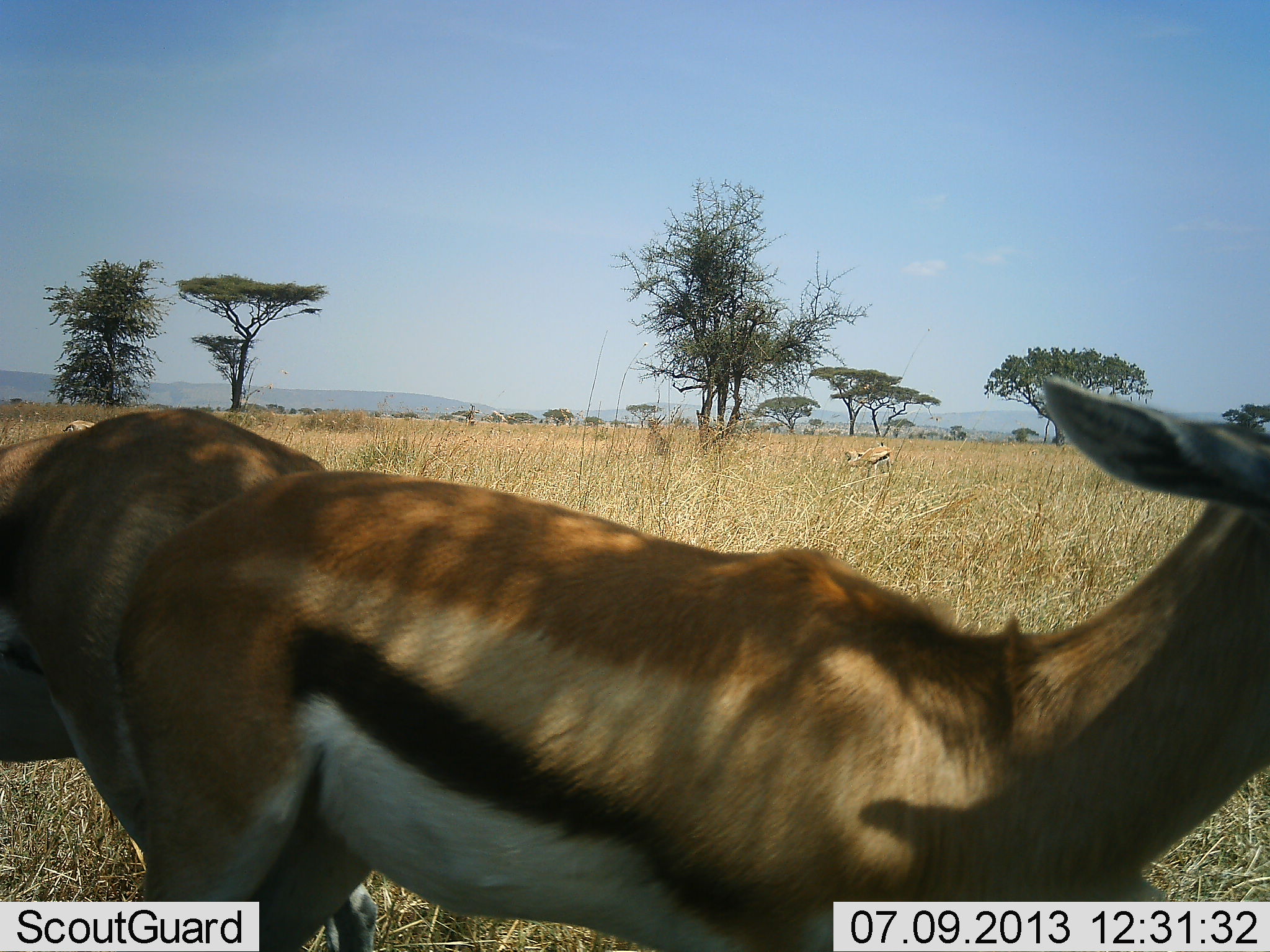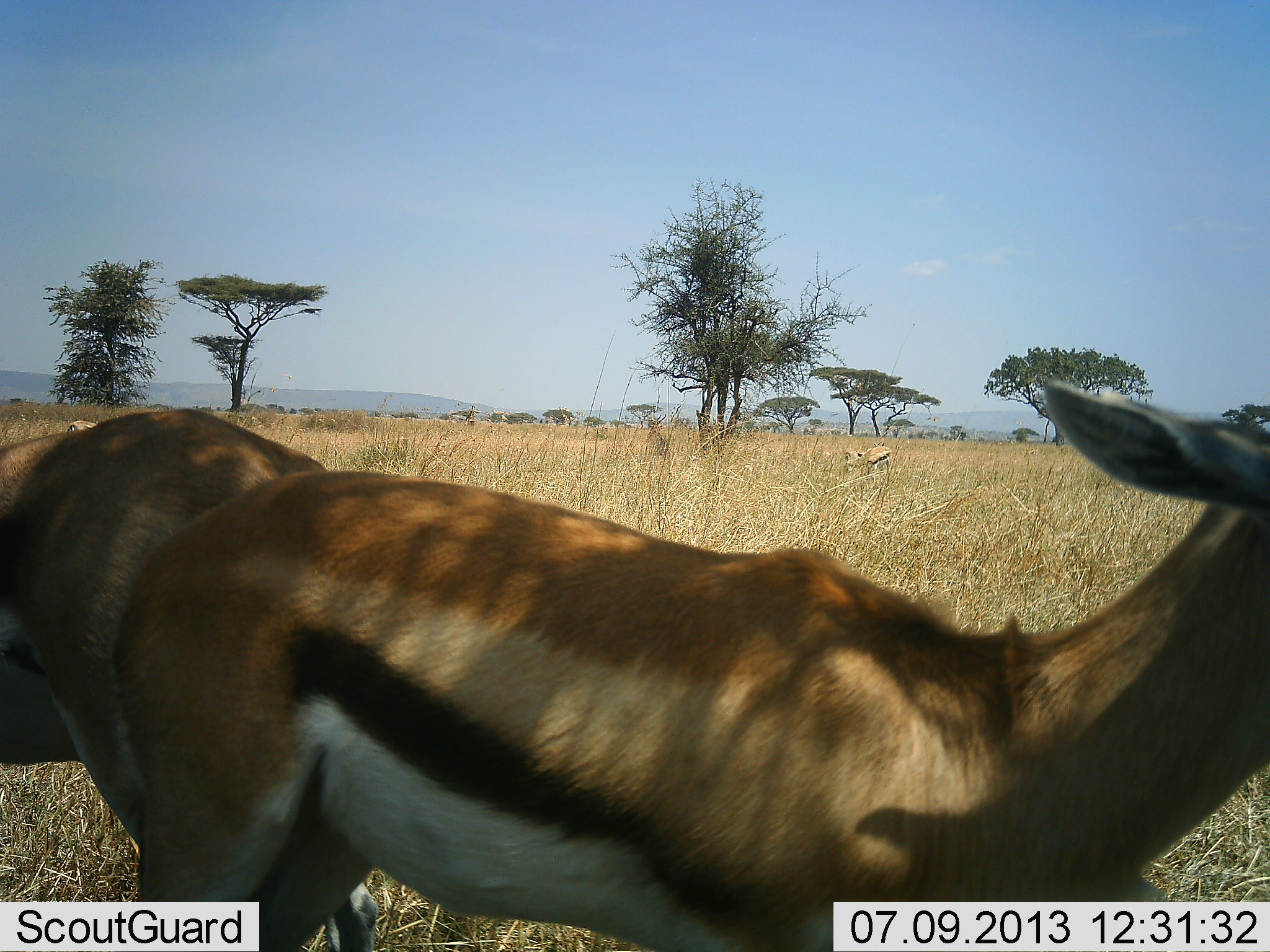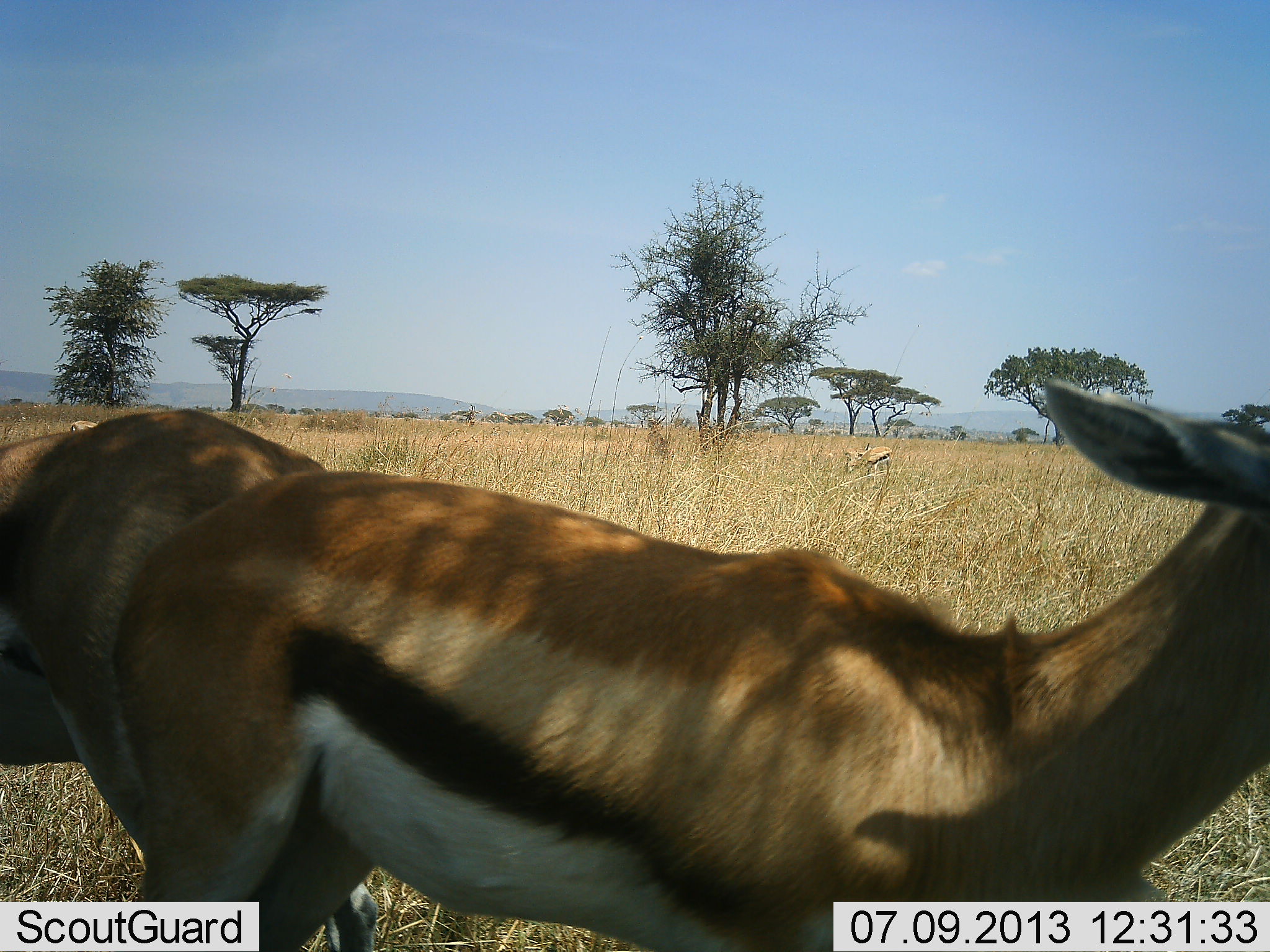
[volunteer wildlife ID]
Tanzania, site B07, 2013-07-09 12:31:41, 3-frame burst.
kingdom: Animalia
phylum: Chordata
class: Mammalia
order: Artiodactyla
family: Bovidae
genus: Eudorcas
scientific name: Eudorcas thomsonii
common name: thomson's gazelle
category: gazellethomsons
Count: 2.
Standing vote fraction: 88%.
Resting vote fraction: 0%.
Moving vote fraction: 4%.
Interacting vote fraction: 4%.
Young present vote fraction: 0%.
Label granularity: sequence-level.